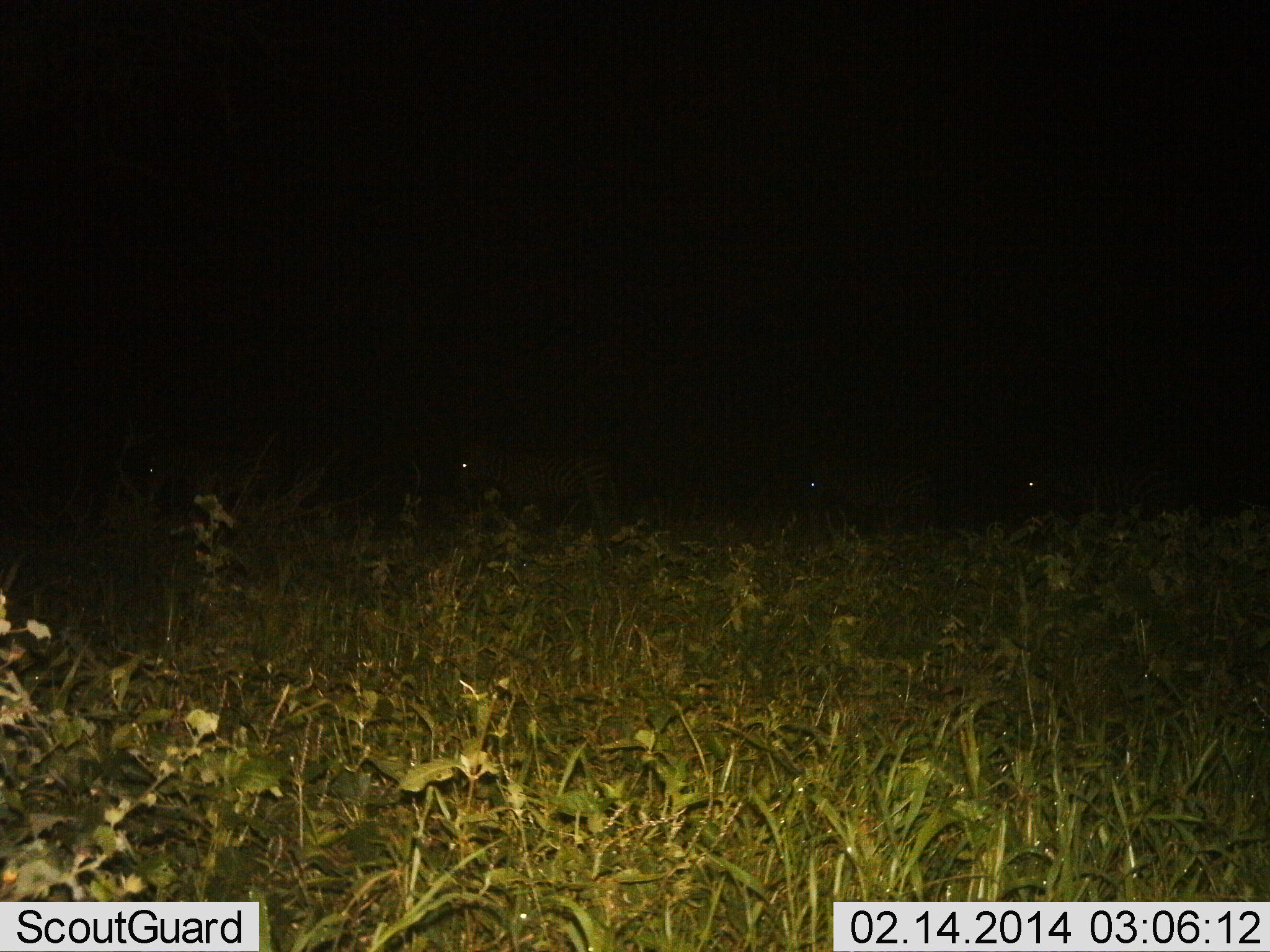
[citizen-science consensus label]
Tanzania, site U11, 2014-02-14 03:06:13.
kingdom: Animalia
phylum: Chordata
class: Mammalia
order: Perissodactyla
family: Equidae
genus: Equus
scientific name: Equus quagga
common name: plains zebra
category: zebra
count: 4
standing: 50%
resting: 0%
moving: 50%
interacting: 0%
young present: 0%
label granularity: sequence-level